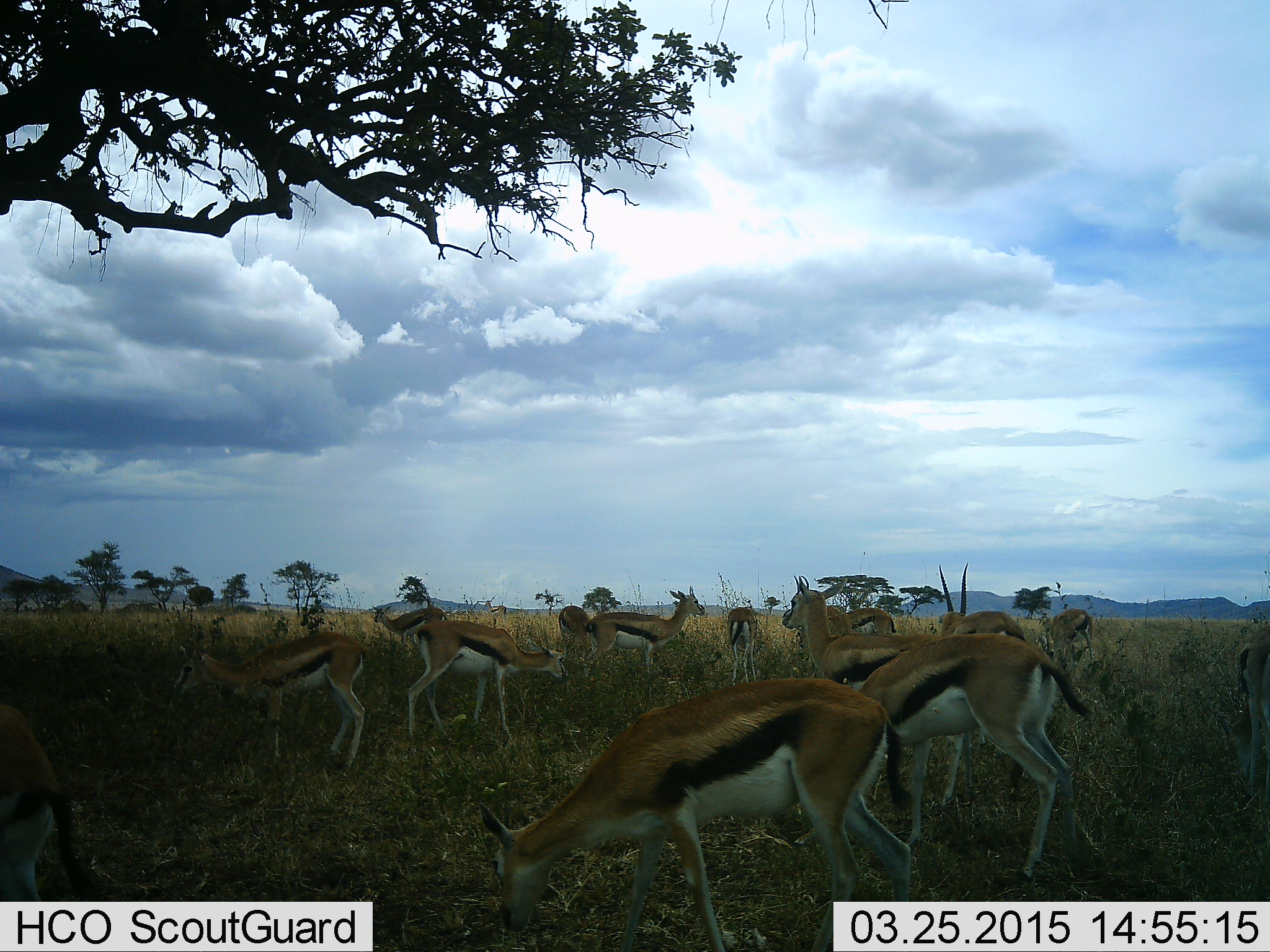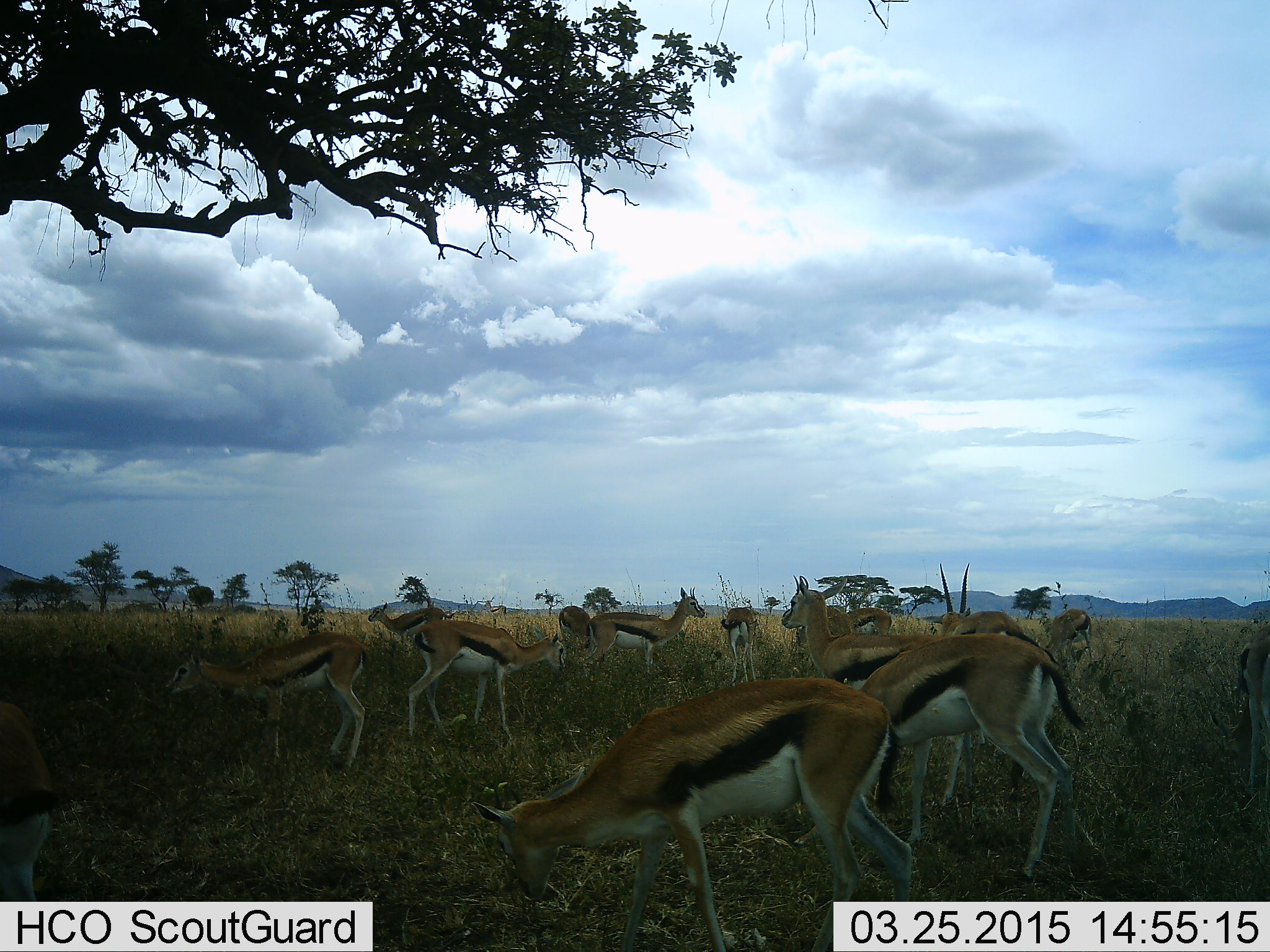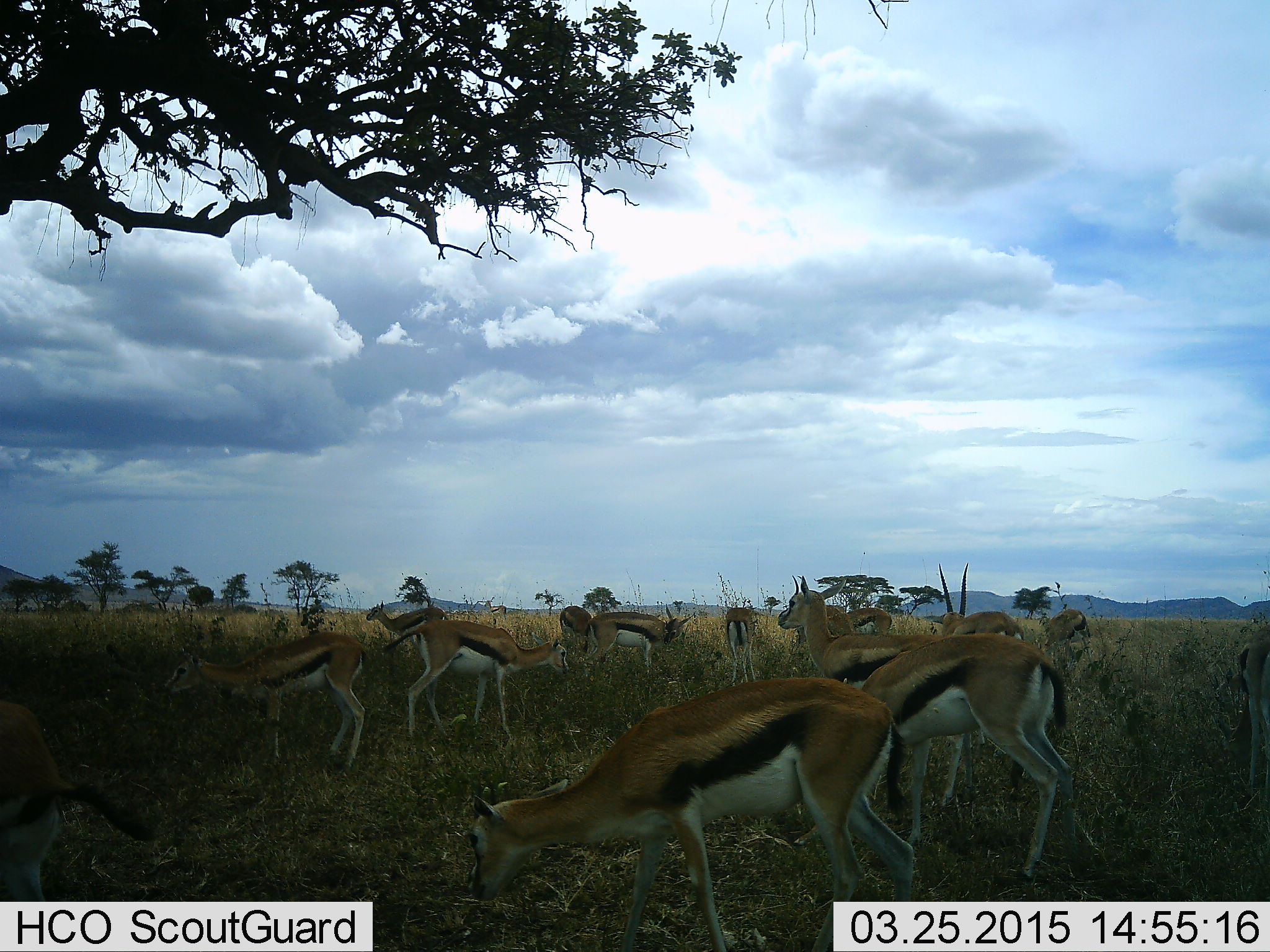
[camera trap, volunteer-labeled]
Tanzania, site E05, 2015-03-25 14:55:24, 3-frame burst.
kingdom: Animalia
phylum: Chordata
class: Mammalia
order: Artiodactyla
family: Bovidae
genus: Eudorcas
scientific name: Eudorcas thomsonii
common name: thomson's gazelle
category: gazellethomsons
Gazellethomsons (thomson's gazelle) (Eudorcas thomsonii), count 11-50. Behavior (volunteer vote fractions): standing 80%, resting 0%, moving 0%, interacting 10%. Young present (vote fraction): 0%. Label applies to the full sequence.